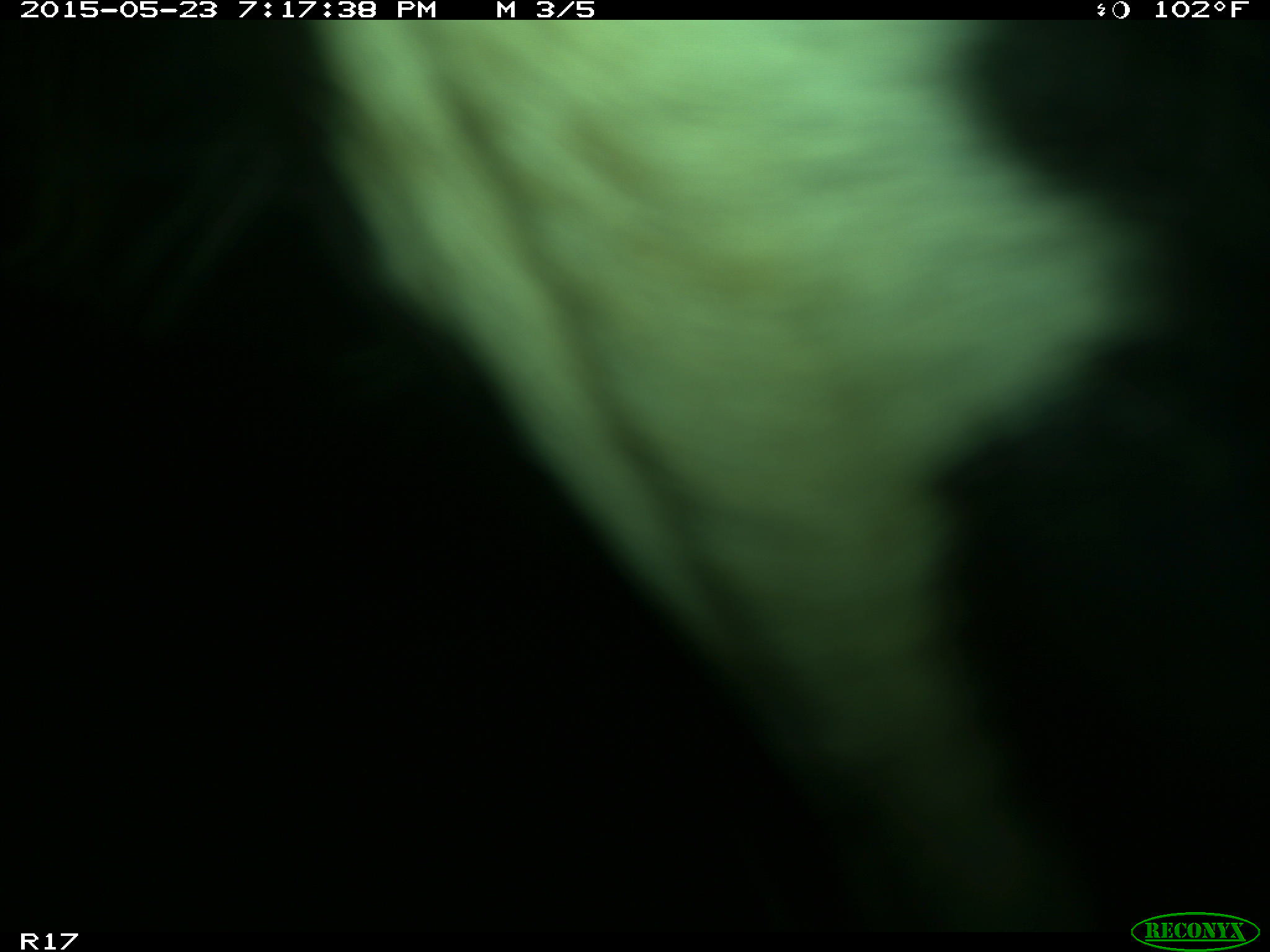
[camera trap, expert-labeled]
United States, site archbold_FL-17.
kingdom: Animalia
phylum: Chordata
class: Mammalia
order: Artiodactyla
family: Bovidae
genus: Bos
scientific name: Bos taurus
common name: domestic cow